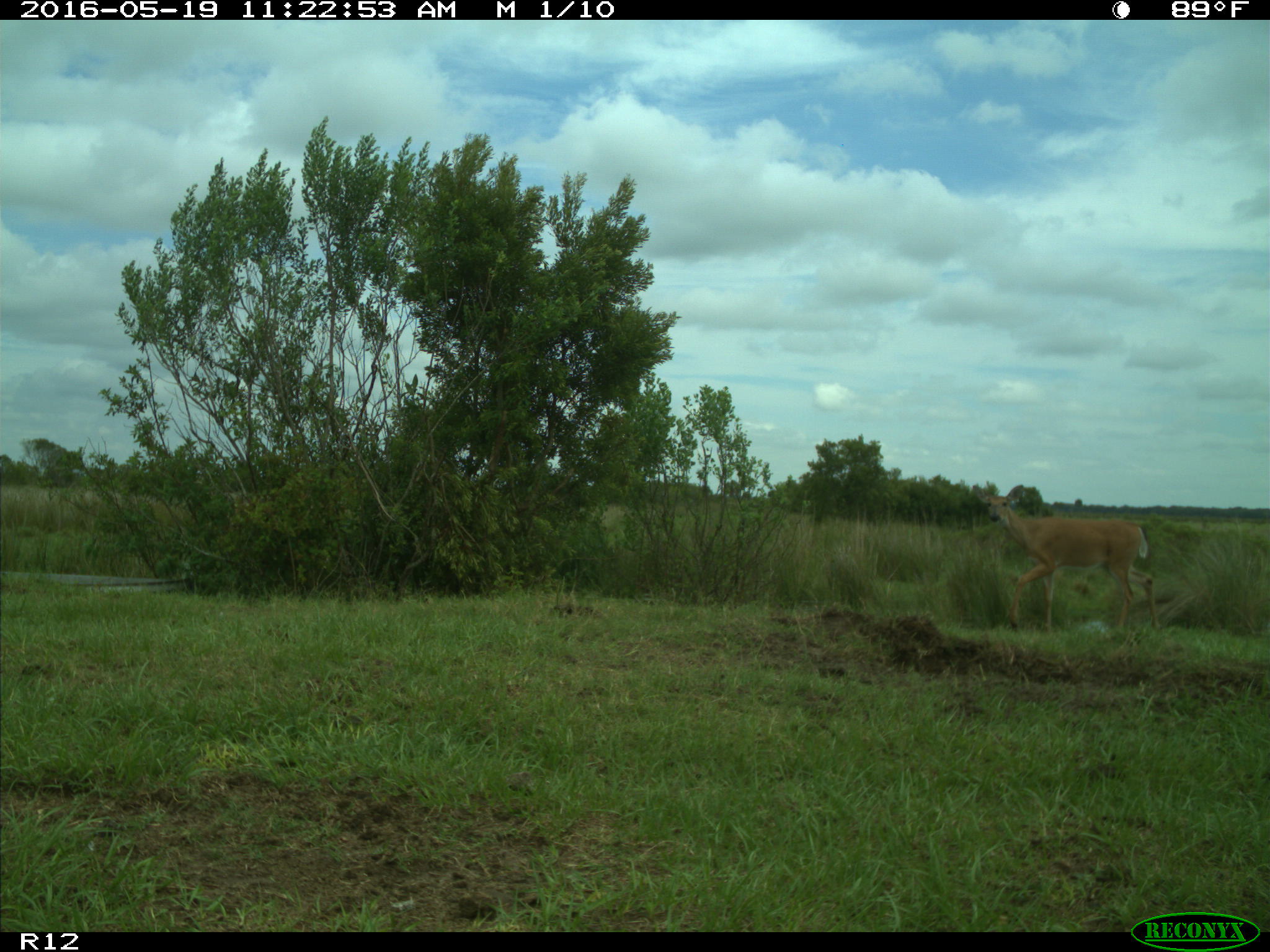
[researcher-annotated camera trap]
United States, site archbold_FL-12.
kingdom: Animalia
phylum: Chordata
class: Mammalia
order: Artiodactyla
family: Cervidae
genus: Odocoileus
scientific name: Odocoileus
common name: deer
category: unidentified deer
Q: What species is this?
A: Unidentified deer (deer) (Odocoileus).